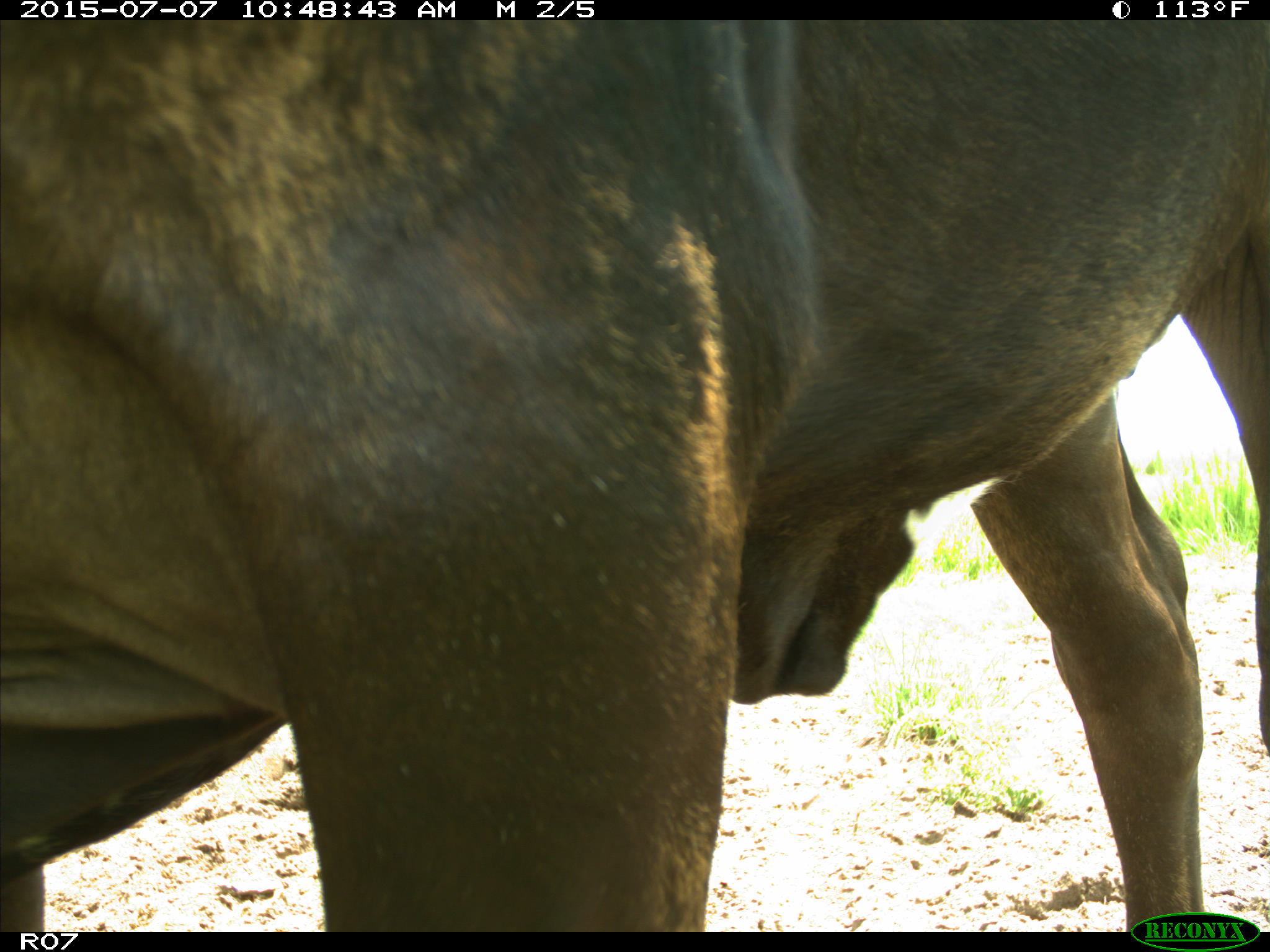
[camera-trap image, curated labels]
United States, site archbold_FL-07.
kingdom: Animalia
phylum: Chordata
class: Mammalia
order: Artiodactyla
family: Bovidae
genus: Bos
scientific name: Bos taurus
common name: domestic cow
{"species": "Bos taurus (domestic cow)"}